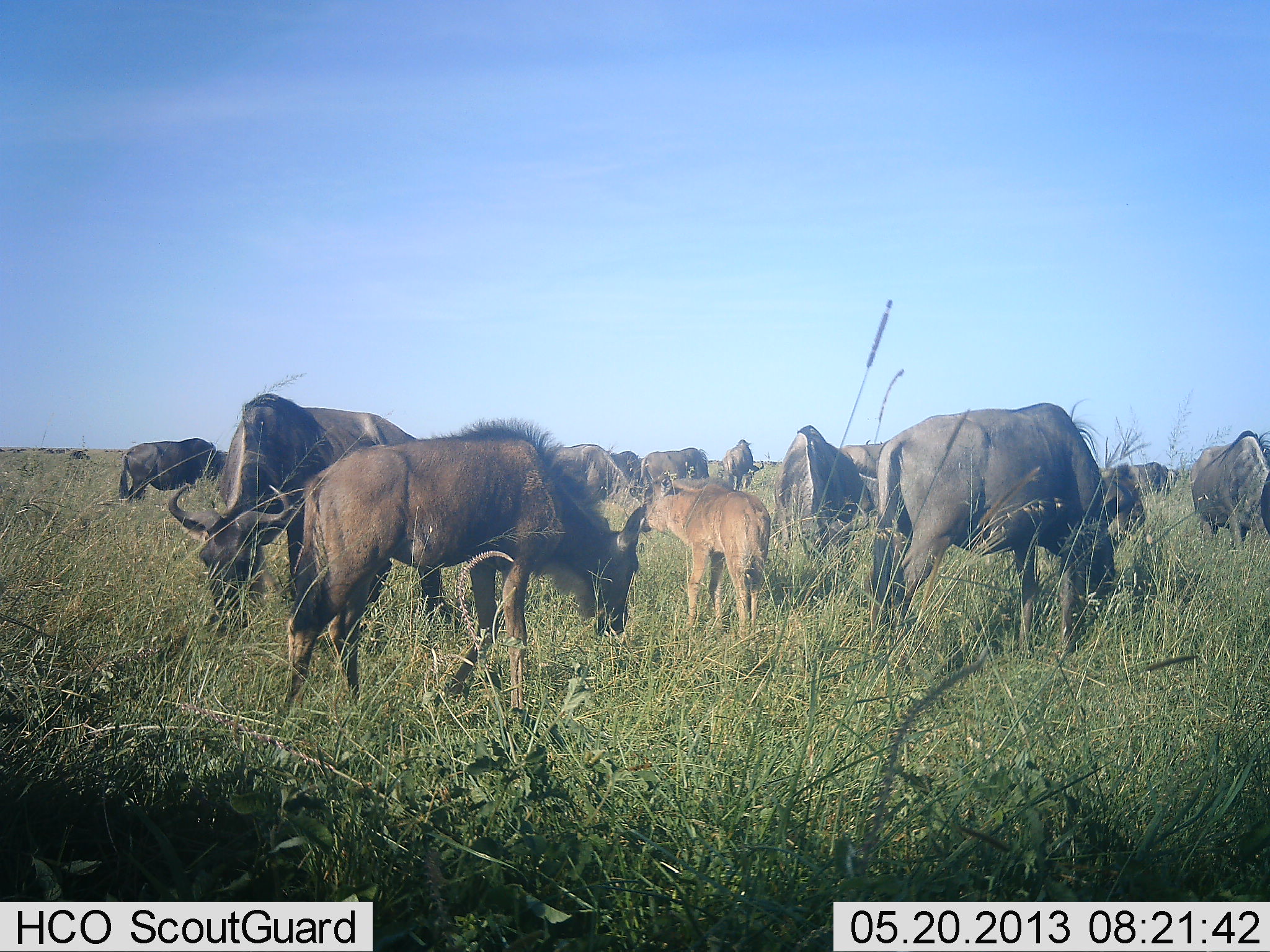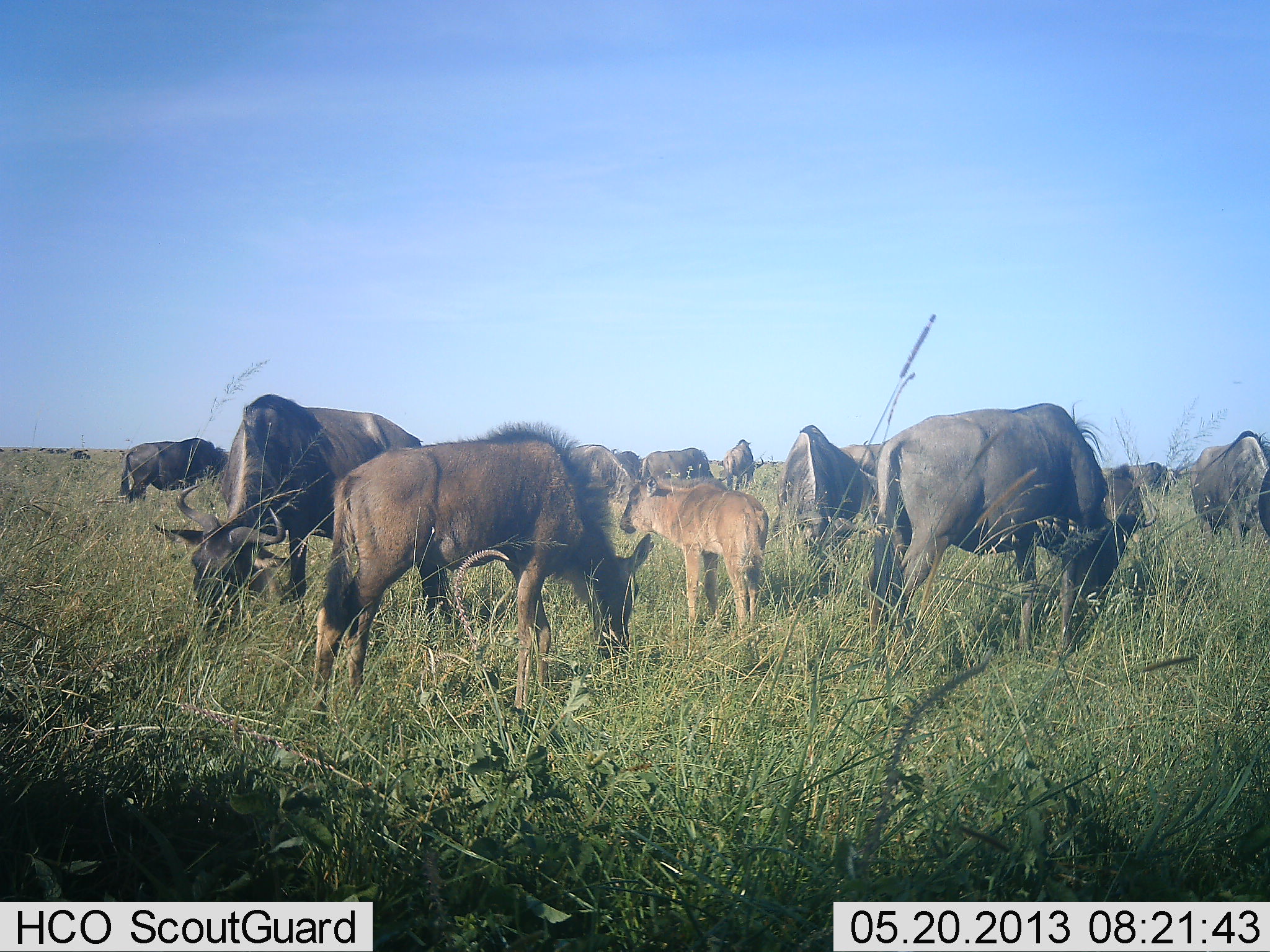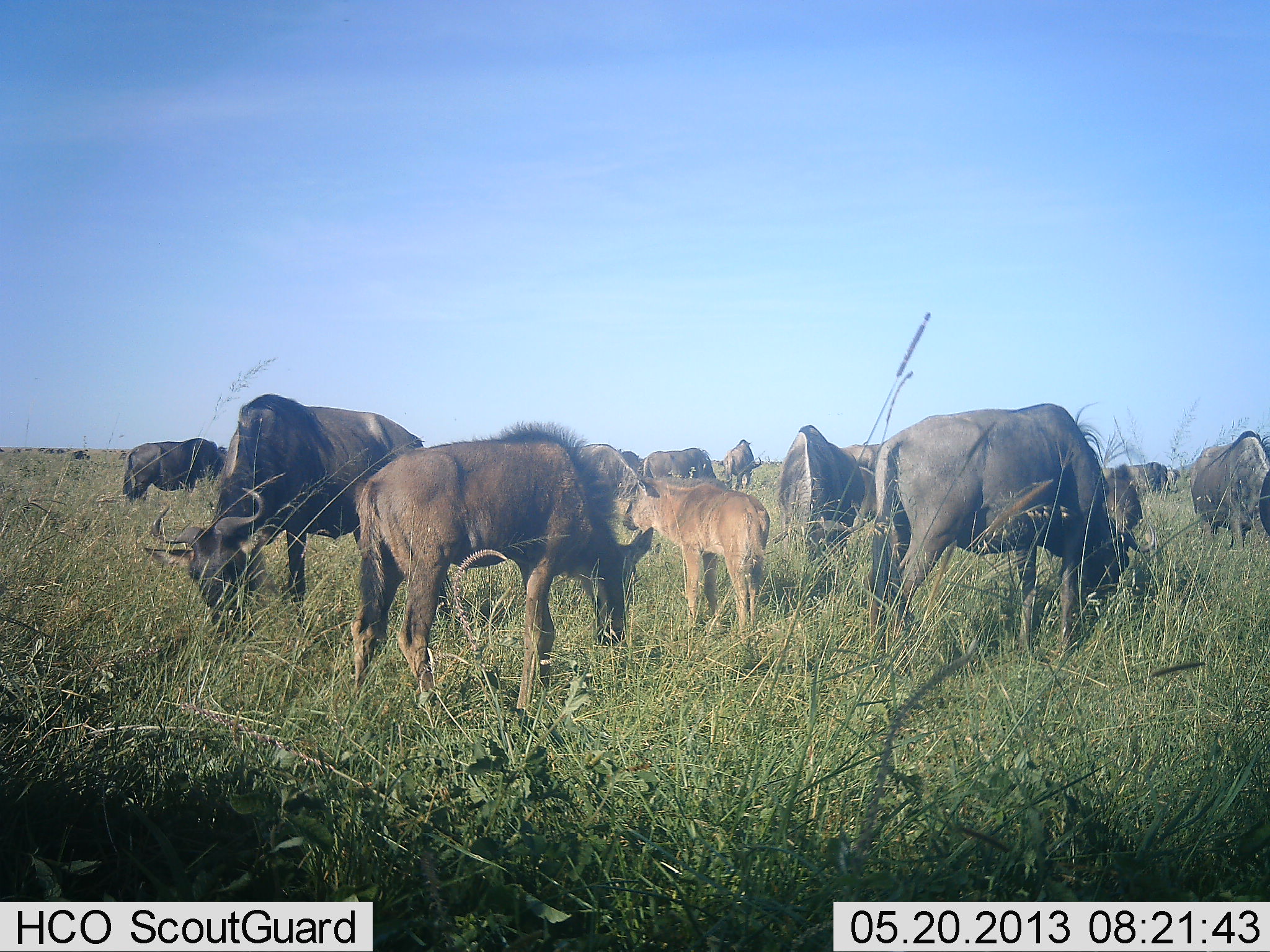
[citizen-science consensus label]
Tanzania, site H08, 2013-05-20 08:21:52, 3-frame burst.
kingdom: Animalia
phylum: Chordata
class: Mammalia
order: Artiodactyla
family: Bovidae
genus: Connochaetes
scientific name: Connochaetes taurinus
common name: blue wildebeest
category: wildebeest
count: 11-50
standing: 71%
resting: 0%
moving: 6%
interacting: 6%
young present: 76%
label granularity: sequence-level